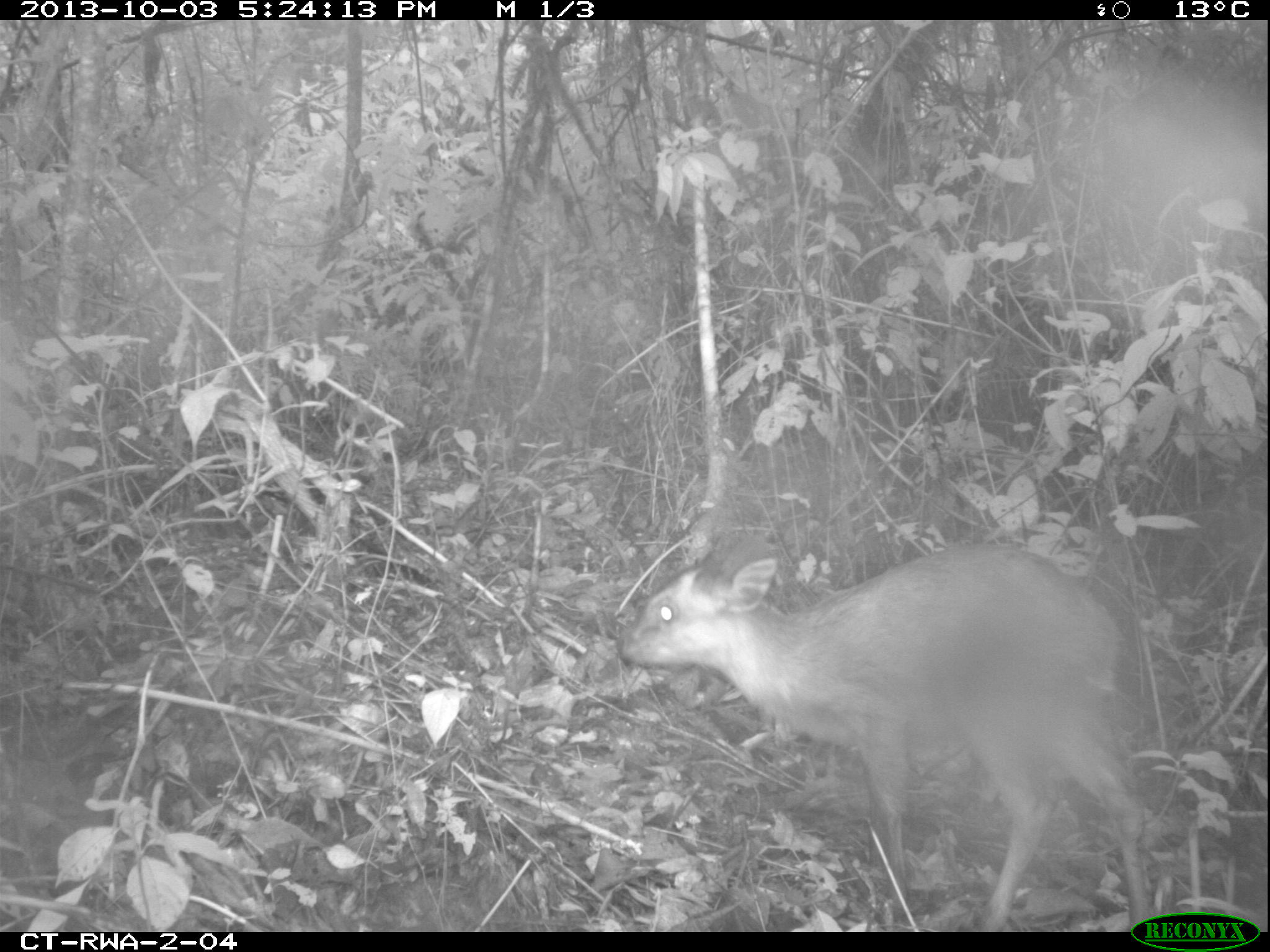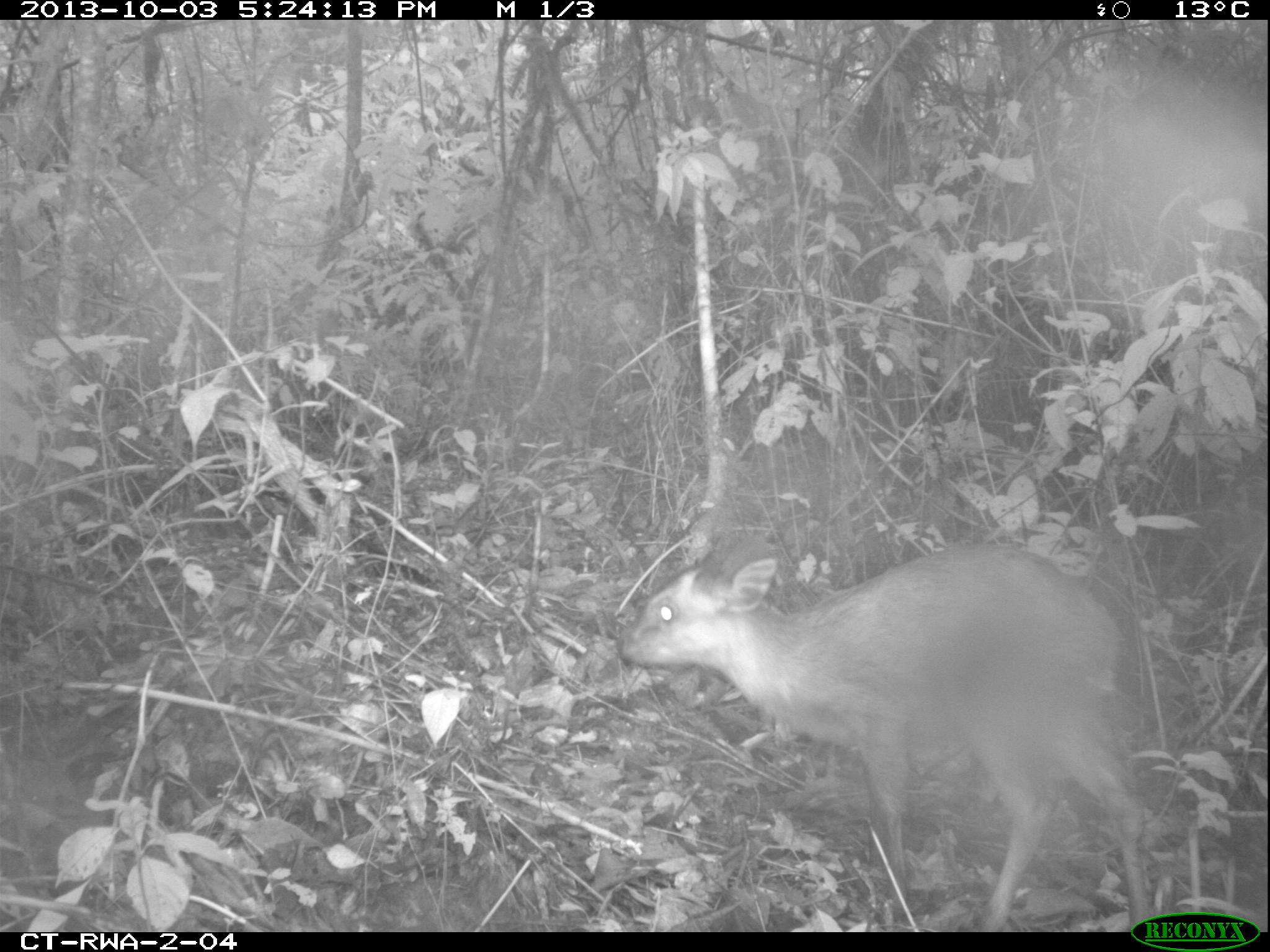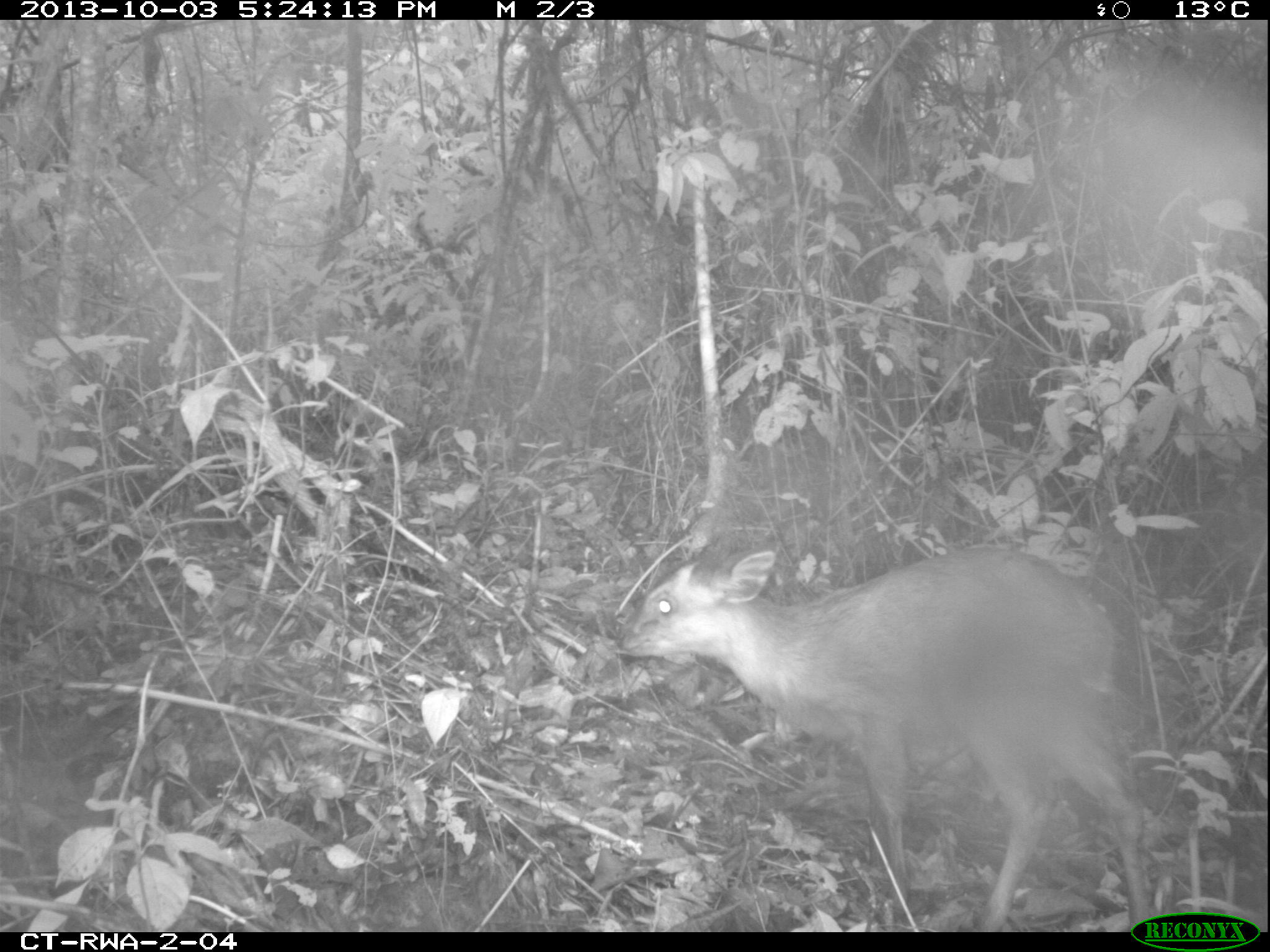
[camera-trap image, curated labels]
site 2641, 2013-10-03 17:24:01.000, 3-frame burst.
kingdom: Animalia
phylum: Chordata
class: Aves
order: Galliformes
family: Phasianidae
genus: Pternistis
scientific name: Pternistis nobilis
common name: handsome francolin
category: francolinus nobilis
Francolinus nobilis (handsome francolin) (Pternistis nobilis), count 1.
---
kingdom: Animalia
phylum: Chordata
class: Mammalia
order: Artiodactyla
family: Bovidae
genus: Cephalophus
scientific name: Cephalophus nigrifrons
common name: black-fronted duiker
Cephalophus nigrifrons (black-fronted duiker), count 1.